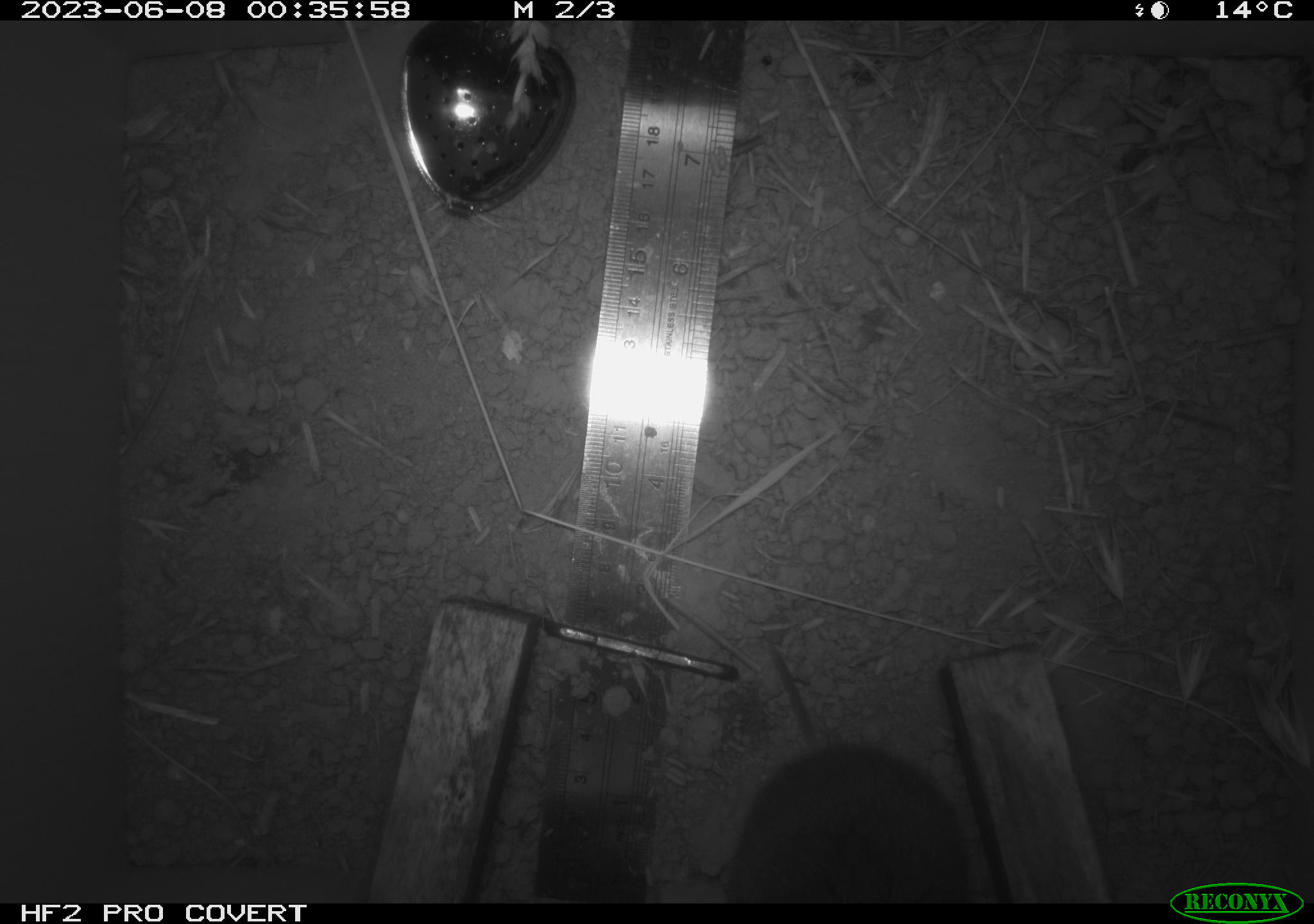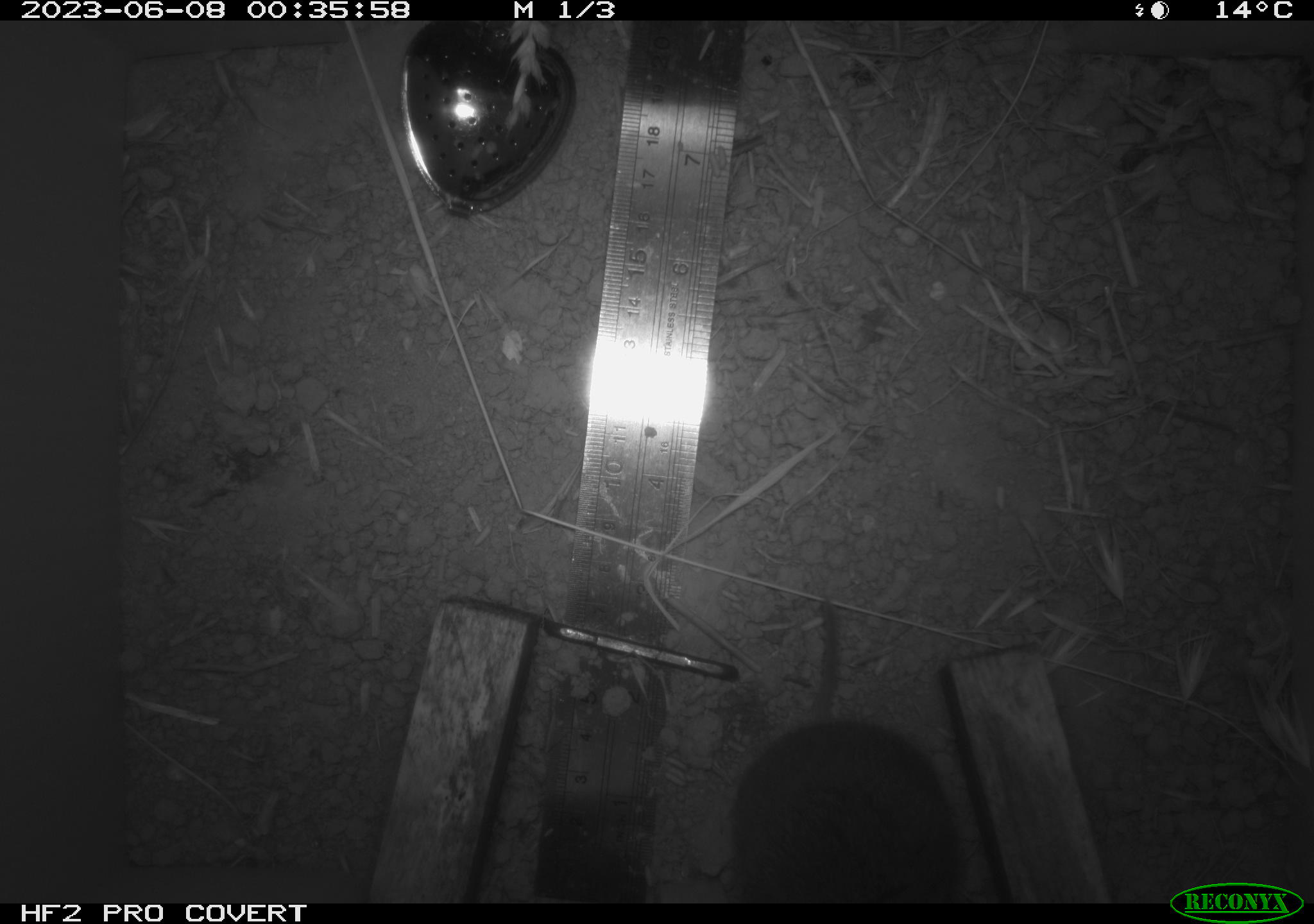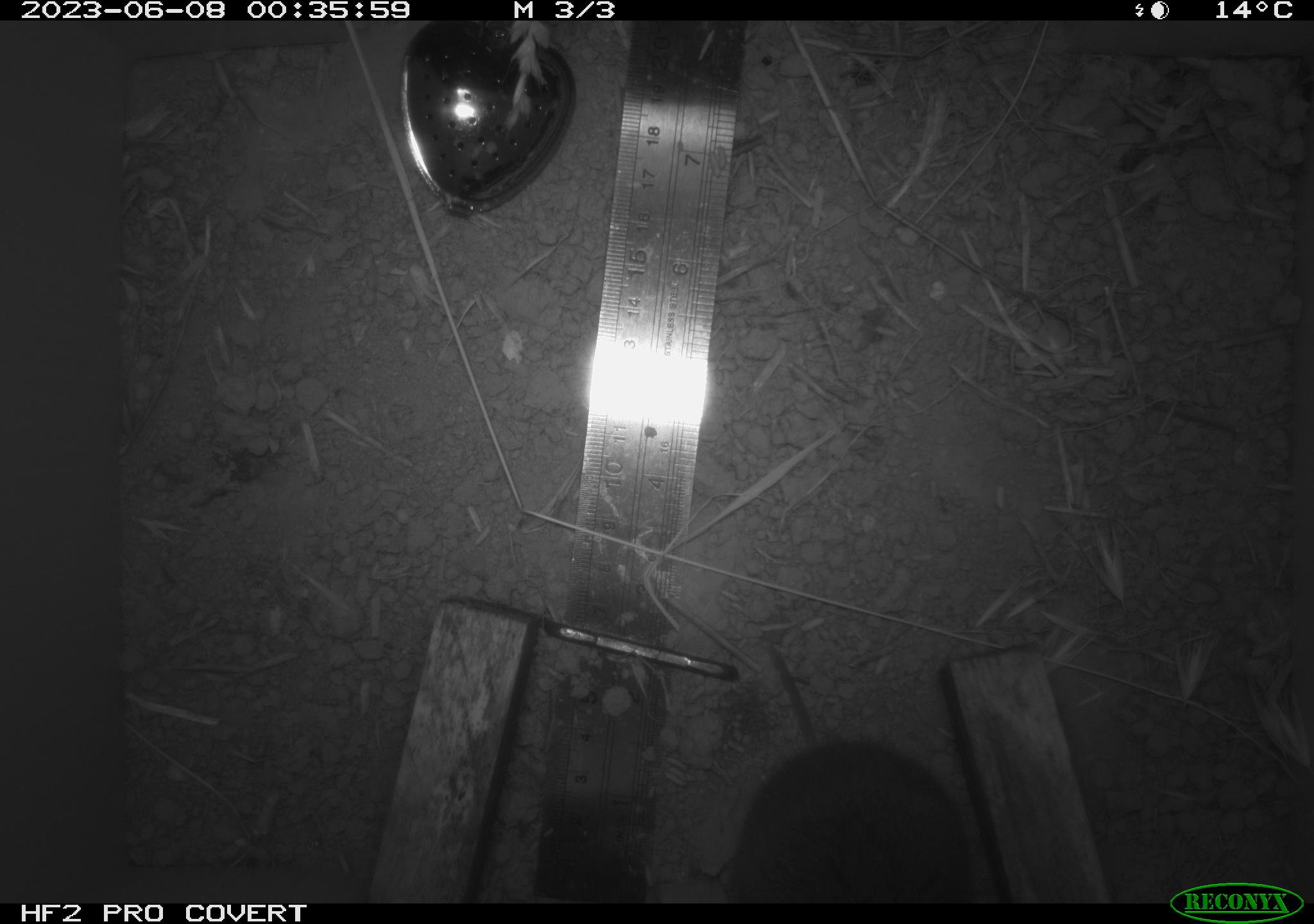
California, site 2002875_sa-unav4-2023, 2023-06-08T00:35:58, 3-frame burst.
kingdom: Animalia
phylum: Chordata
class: Mammalia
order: Rodentia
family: Cricetidae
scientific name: Arvicolinae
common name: voles, lemmings, and muskrats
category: arvicolinae subfamily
Arvicolinae subfamily (voles, lemmings, and muskrats) (Arvicolinae).